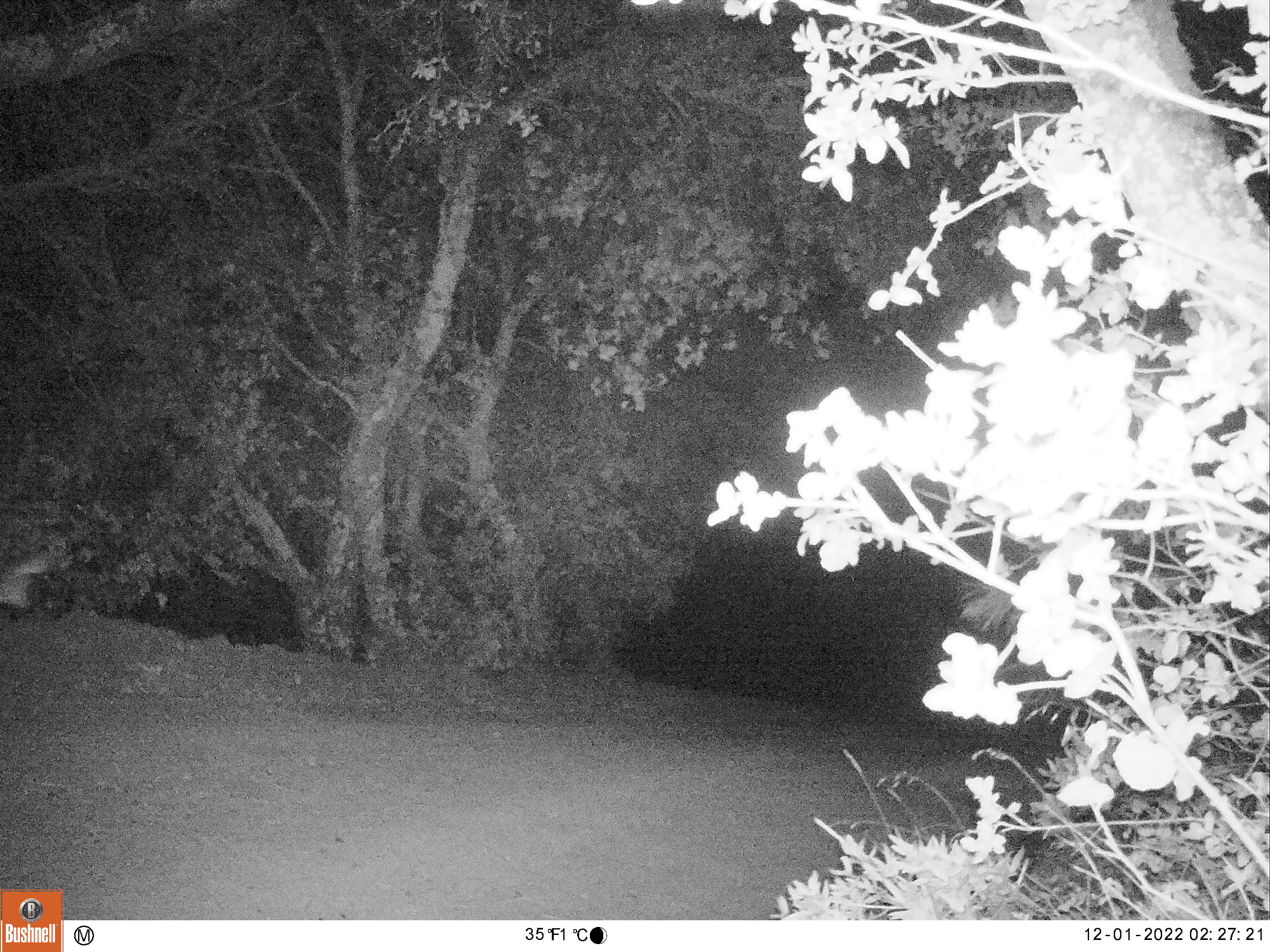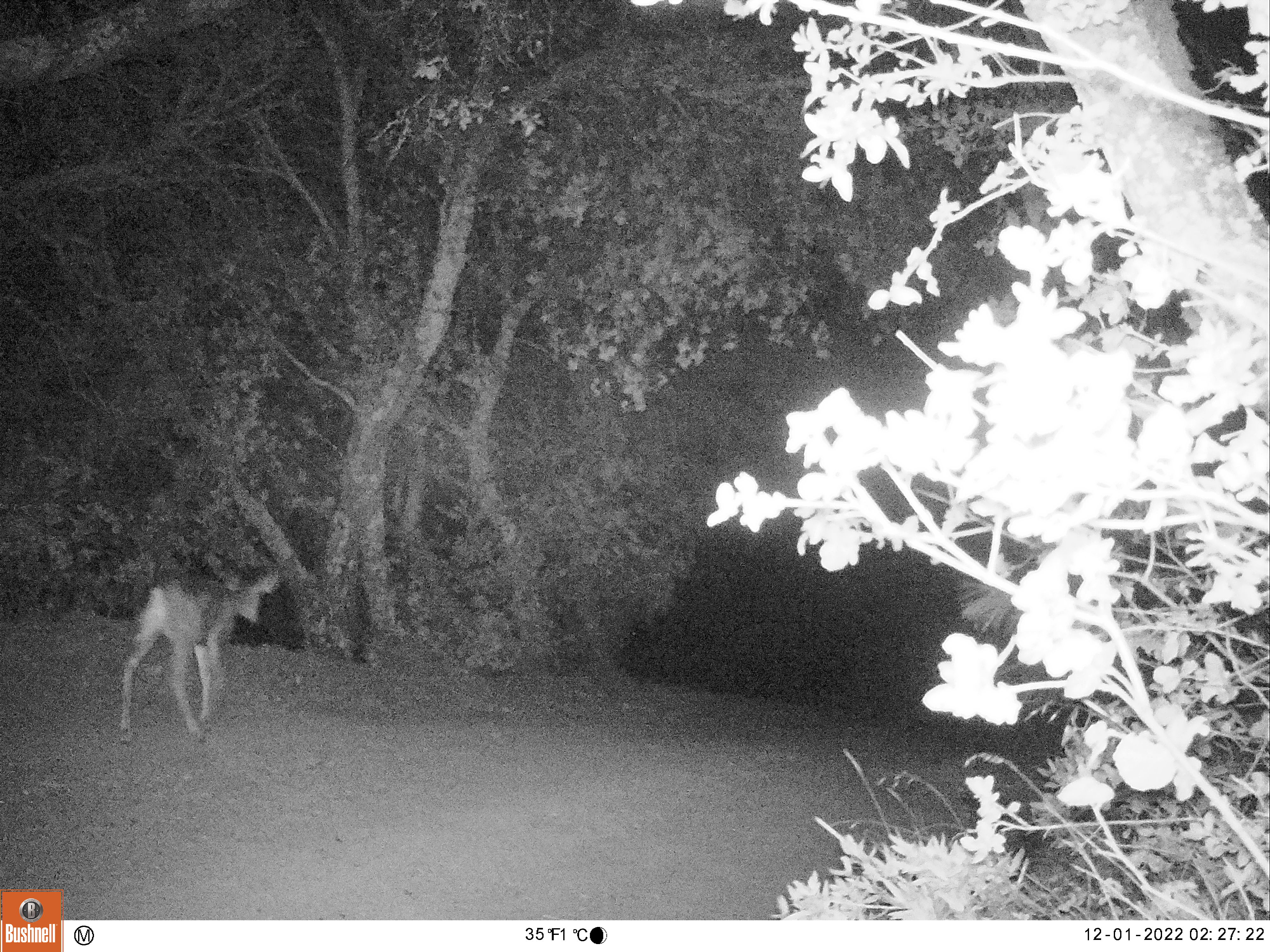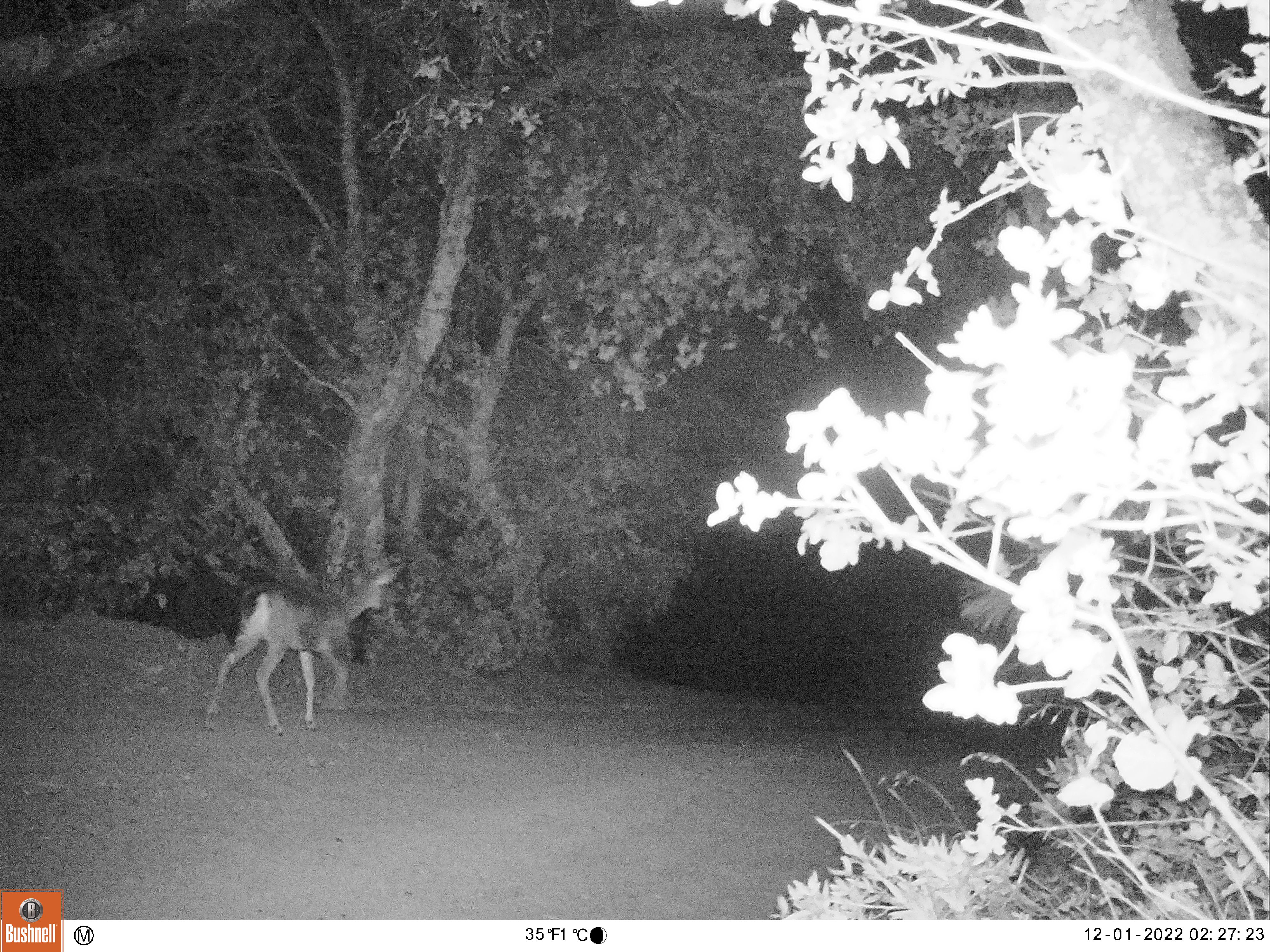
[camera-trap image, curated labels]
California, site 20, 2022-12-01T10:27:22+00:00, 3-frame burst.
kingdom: Animalia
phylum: Chordata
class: Mammalia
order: Artiodactyla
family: Cervidae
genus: Odocoileus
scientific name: Odocoileus hemionus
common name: mule deer